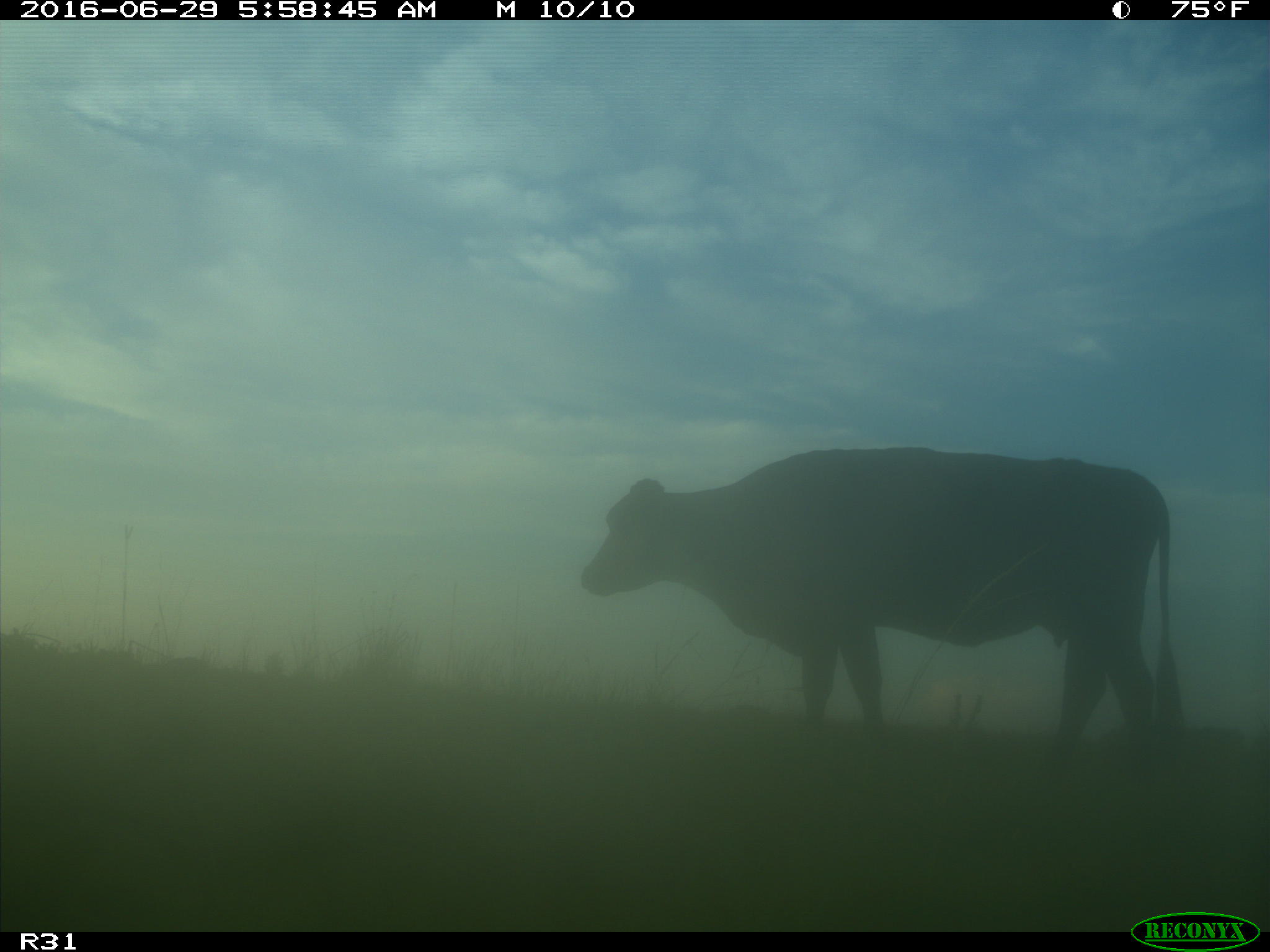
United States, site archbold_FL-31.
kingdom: Animalia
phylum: Chordata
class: Mammalia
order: Artiodactyla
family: Bovidae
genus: Bos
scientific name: Bos taurus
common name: domestic cow